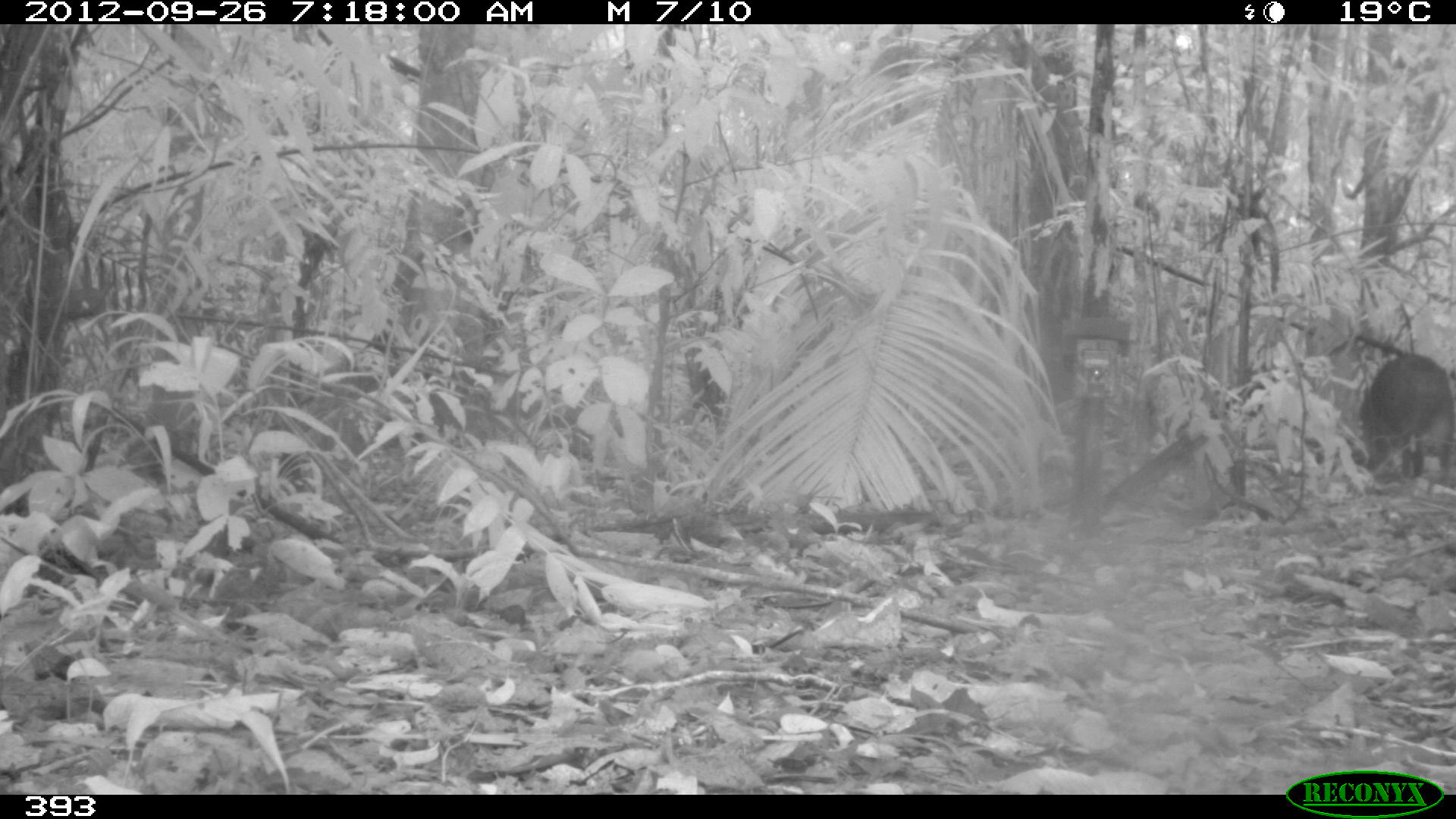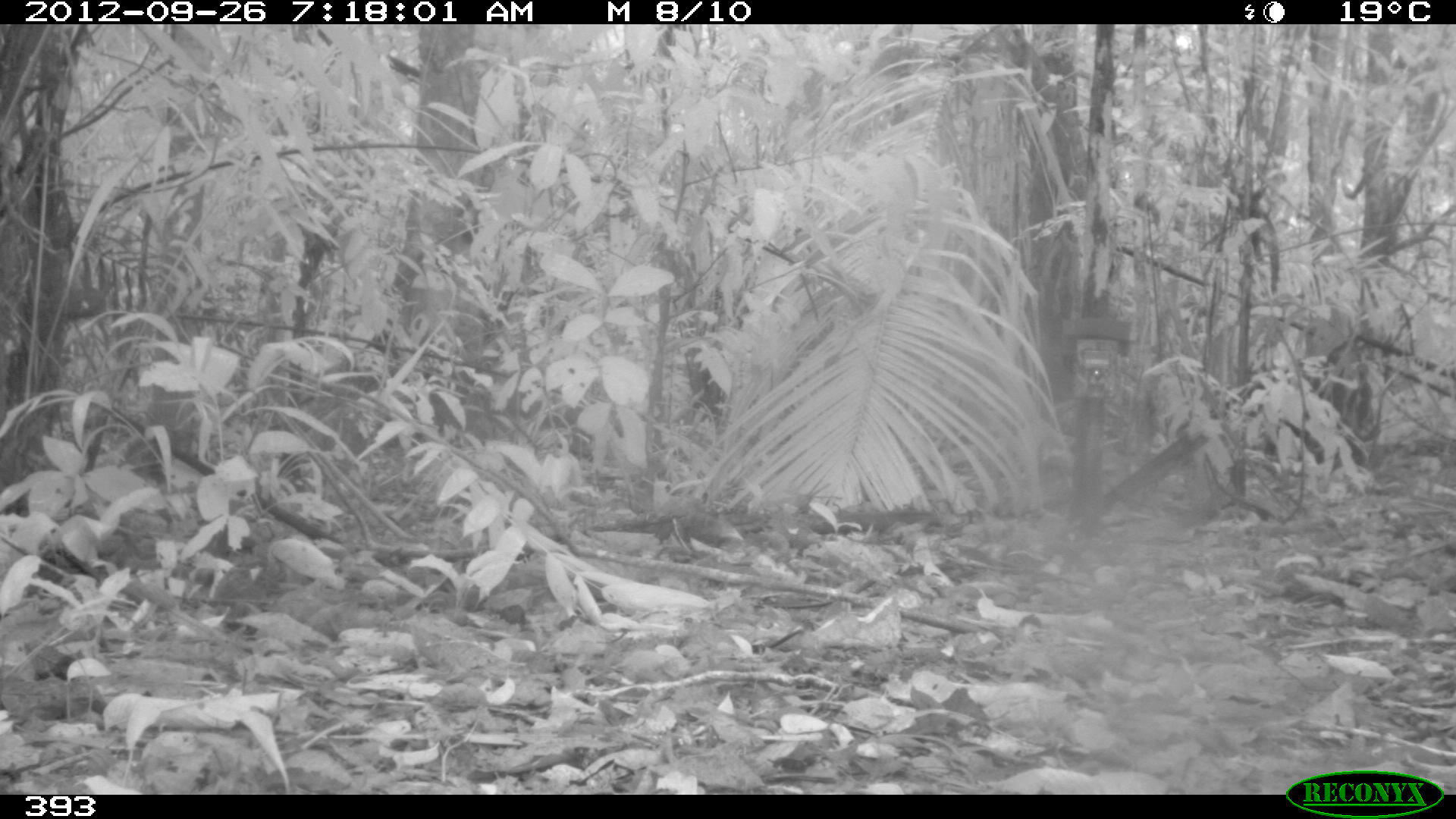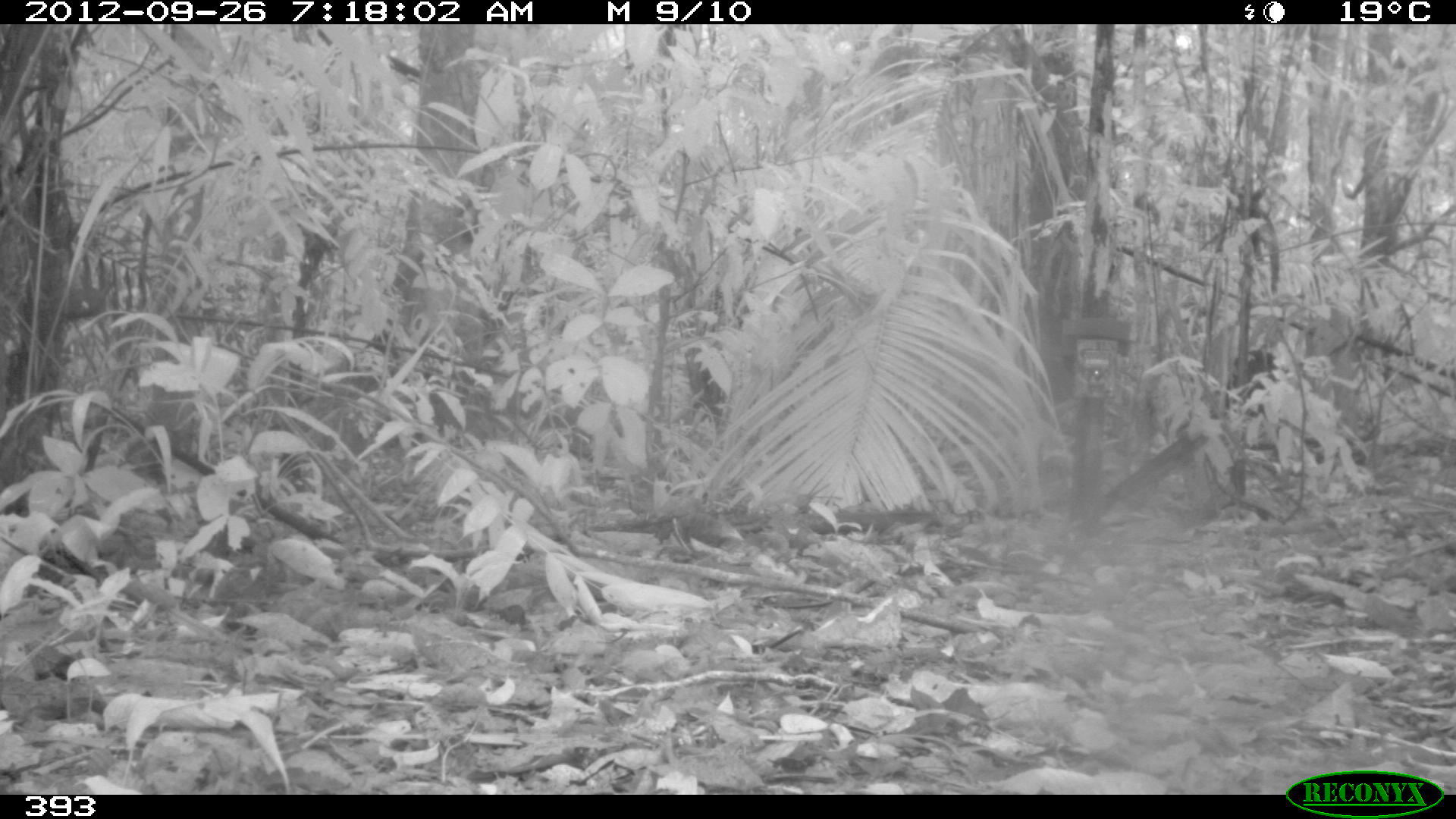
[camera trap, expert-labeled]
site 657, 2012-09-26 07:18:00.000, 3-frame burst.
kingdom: Animalia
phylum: Chordata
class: Mammalia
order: Artiodactyla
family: Tayassuidae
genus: Tayassu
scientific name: Tayassu pecari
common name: white-lipped peccary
Tayassu pecari (white-lipped peccary).